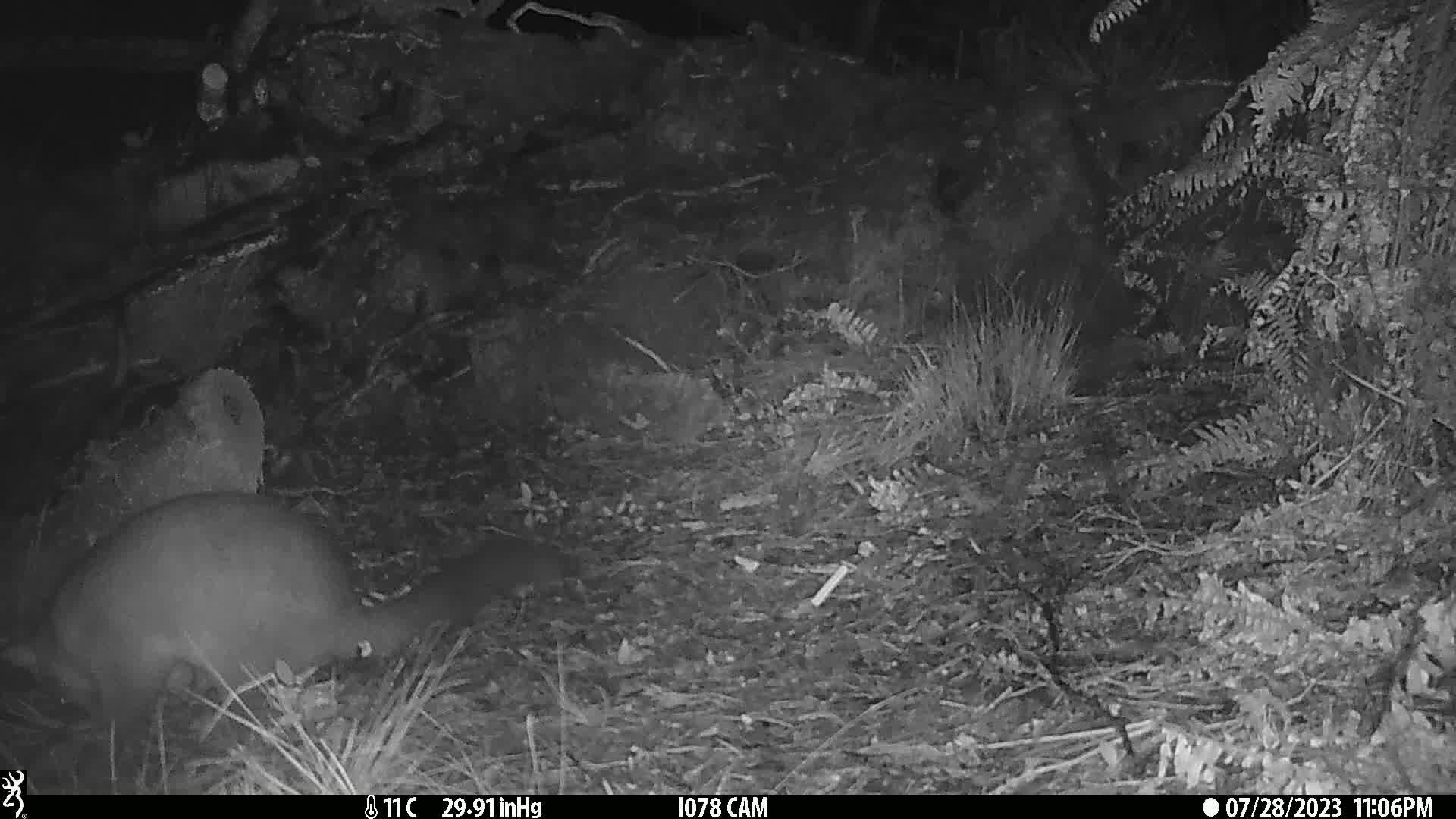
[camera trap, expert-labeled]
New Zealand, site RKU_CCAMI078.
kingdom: Animalia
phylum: Chordata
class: Mammalia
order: Diprotodontia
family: Phalangeridae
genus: Trichosurus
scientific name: Trichosurus vulpecula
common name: common brushtail possum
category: possum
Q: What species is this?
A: Possum (common brushtail possum) (Trichosurus vulpecula).